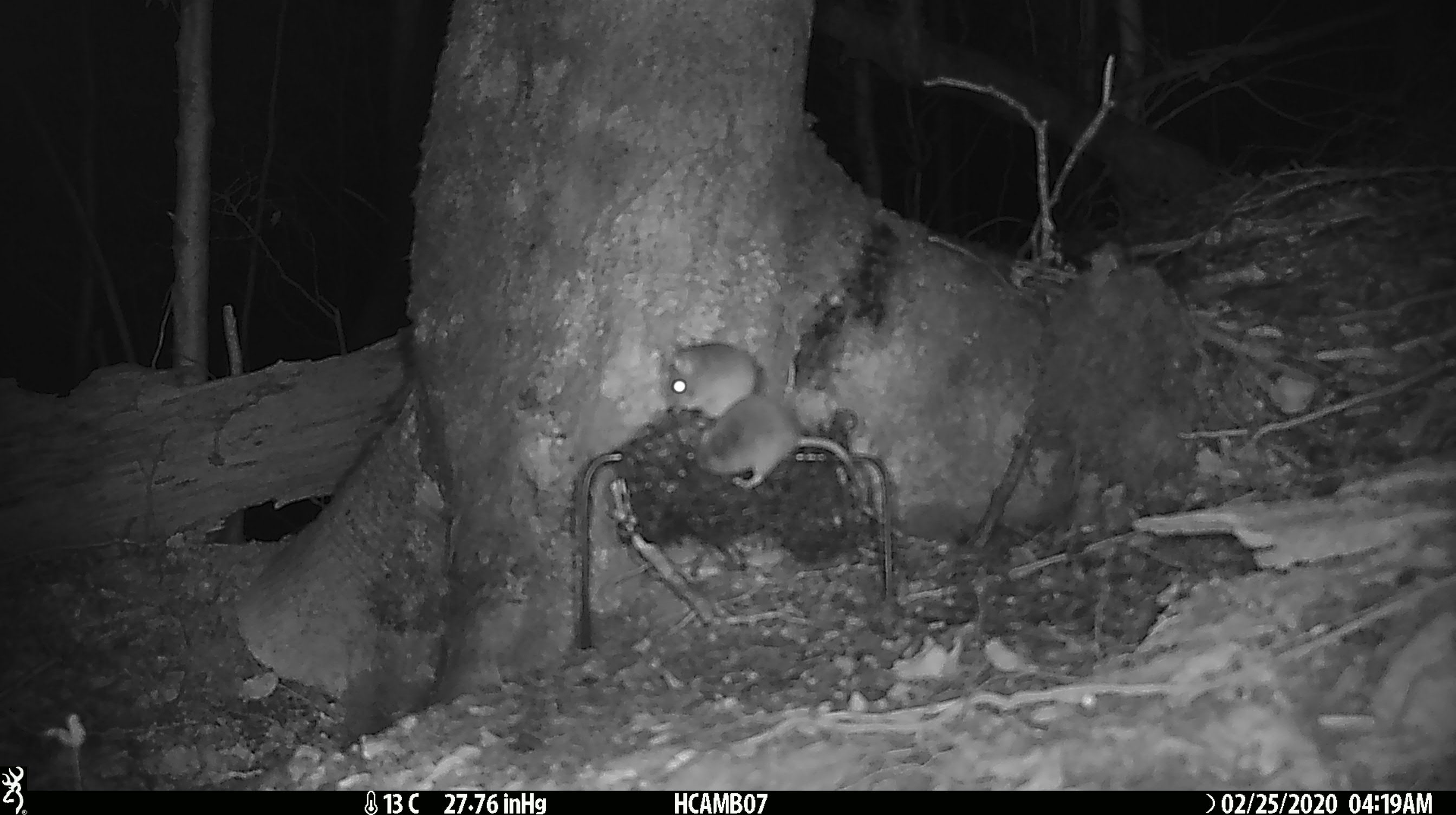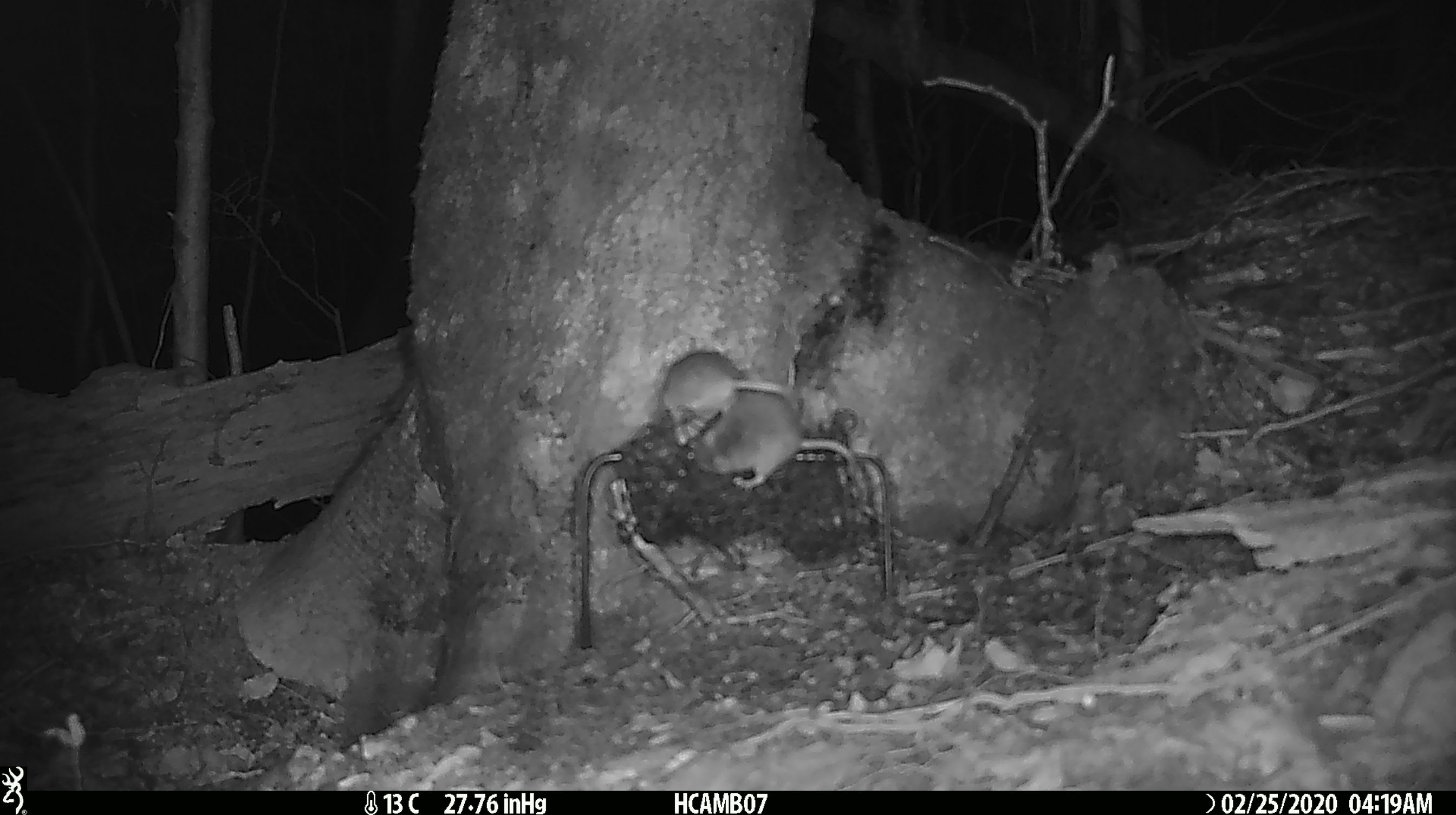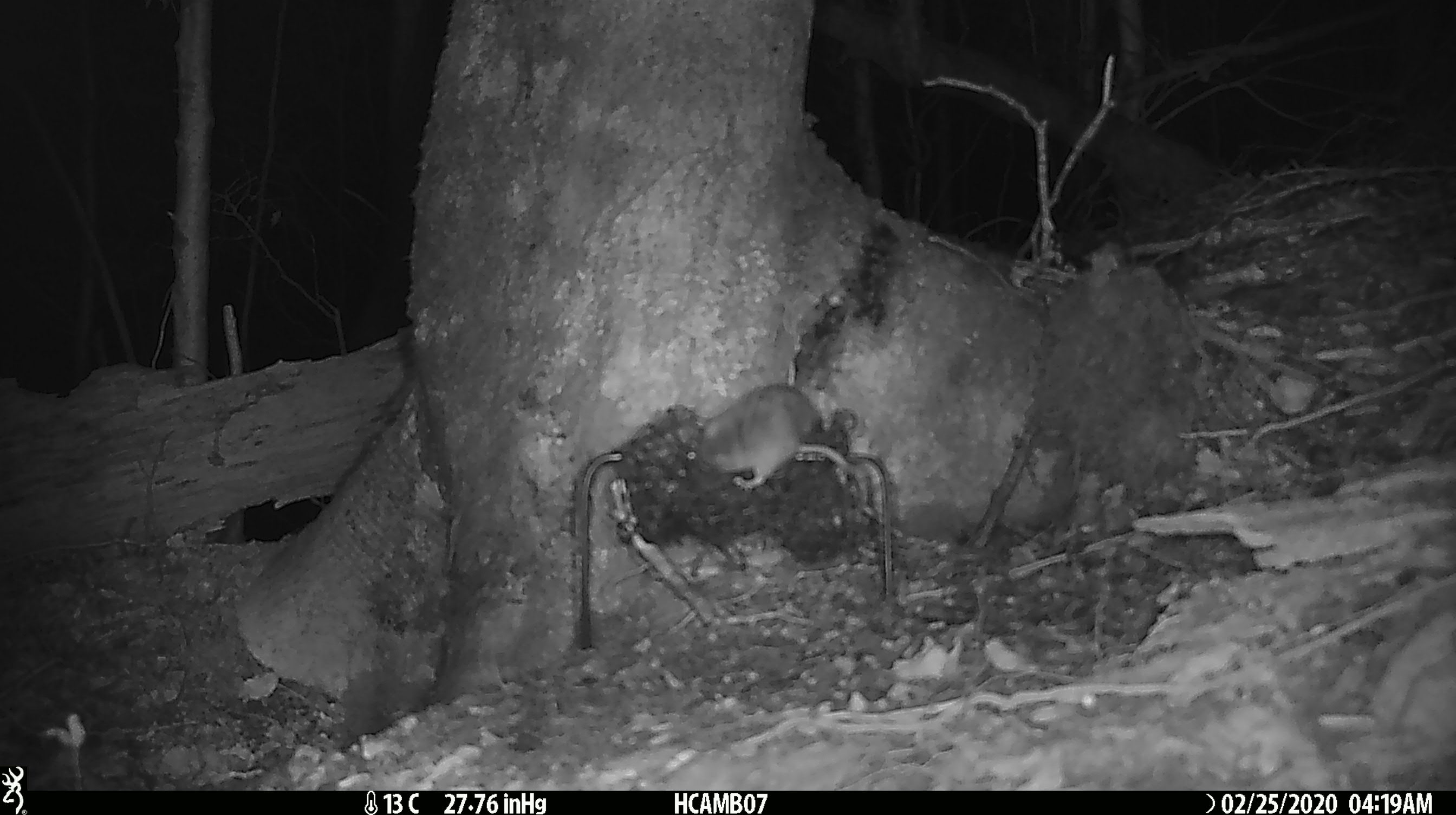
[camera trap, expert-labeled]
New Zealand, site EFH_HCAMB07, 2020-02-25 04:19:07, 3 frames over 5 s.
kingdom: Animalia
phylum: Chordata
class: Mammalia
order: Rodentia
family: Muridae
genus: Mus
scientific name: Mus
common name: mouse